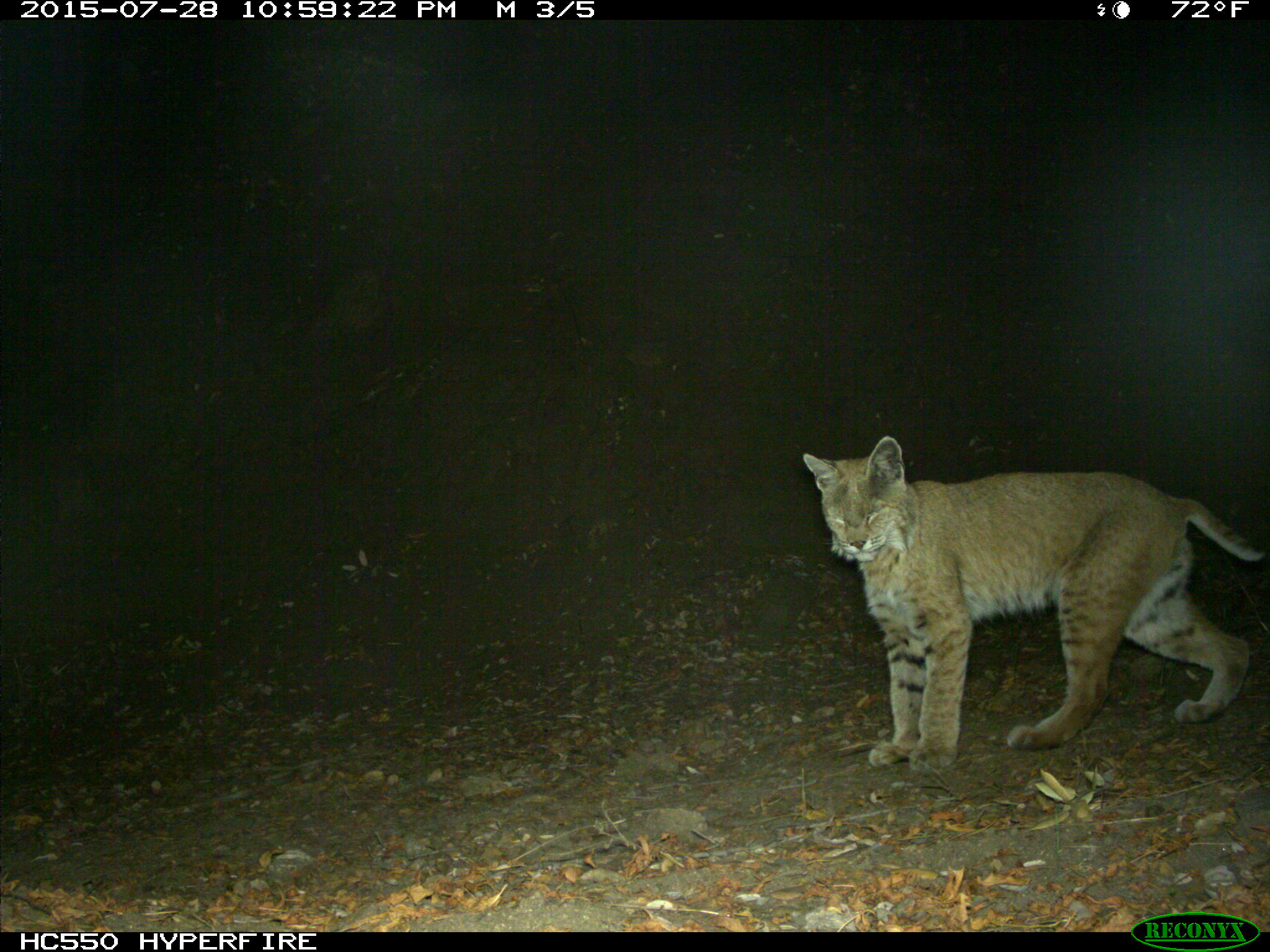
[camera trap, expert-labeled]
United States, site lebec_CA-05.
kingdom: Animalia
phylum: Chordata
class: Mammalia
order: Carnivora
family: Felidae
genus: Lynx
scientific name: Lynx rufus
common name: bobcat